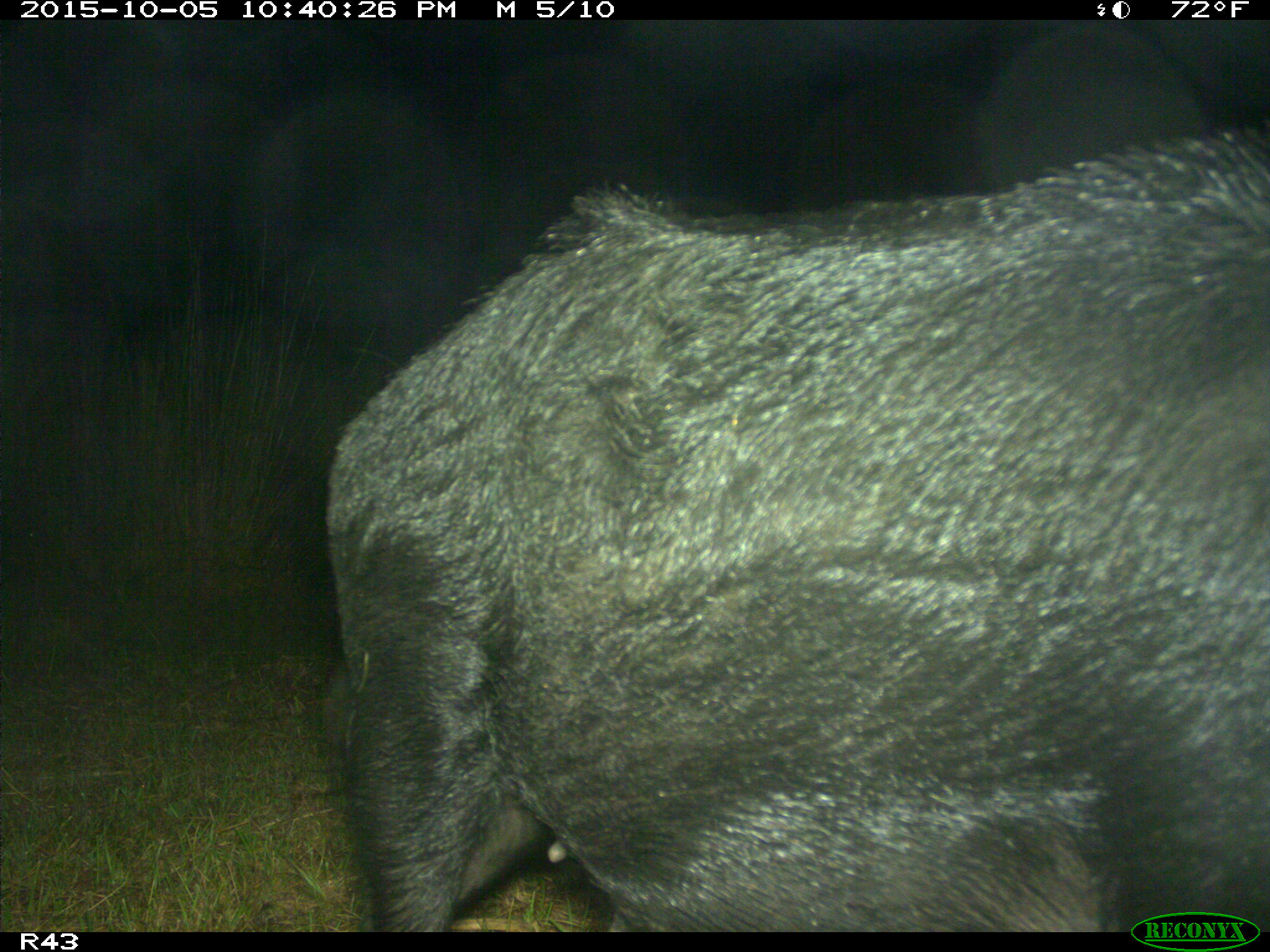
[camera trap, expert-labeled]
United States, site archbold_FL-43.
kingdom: Animalia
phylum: Chordata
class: Mammalia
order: Artiodactyla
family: Suidae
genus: Sus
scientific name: Sus scrofa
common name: wild boar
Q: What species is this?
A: Sus scrofa (wild boar).